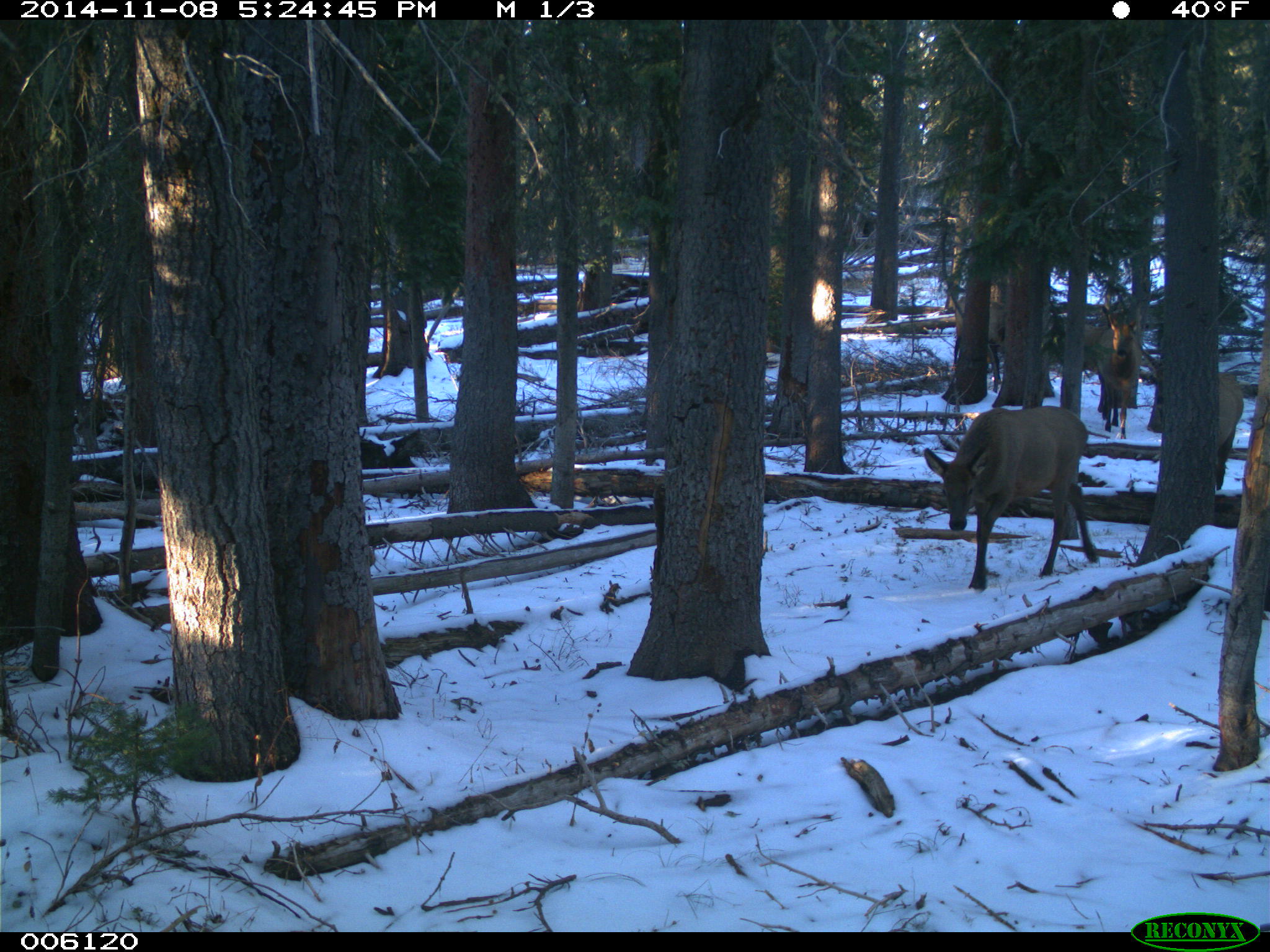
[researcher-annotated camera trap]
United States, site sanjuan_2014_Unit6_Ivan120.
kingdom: Animalia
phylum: Chordata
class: Mammalia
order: Artiodactyla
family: Cervidae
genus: Cervus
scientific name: Cervus elaphus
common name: red deer